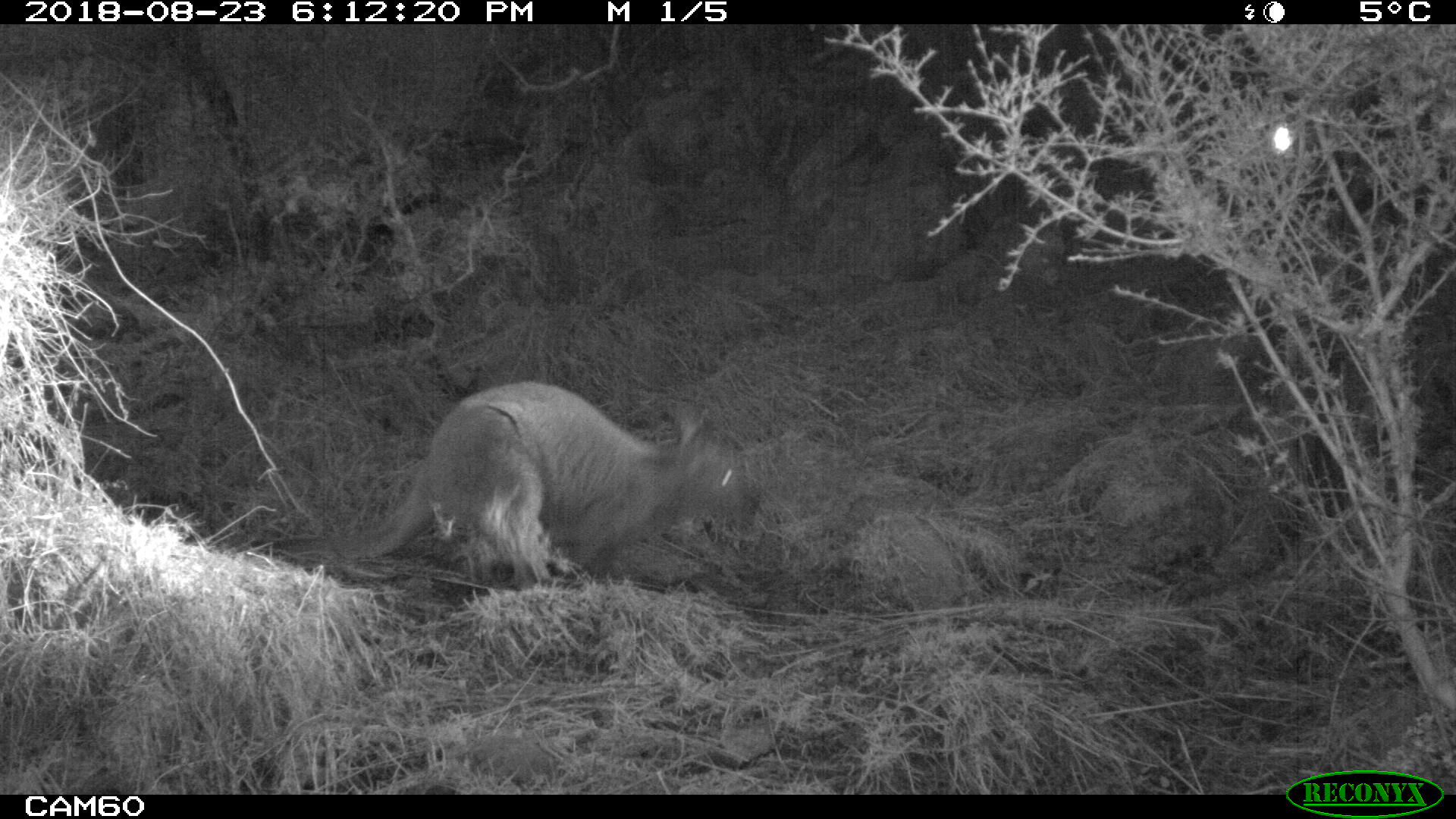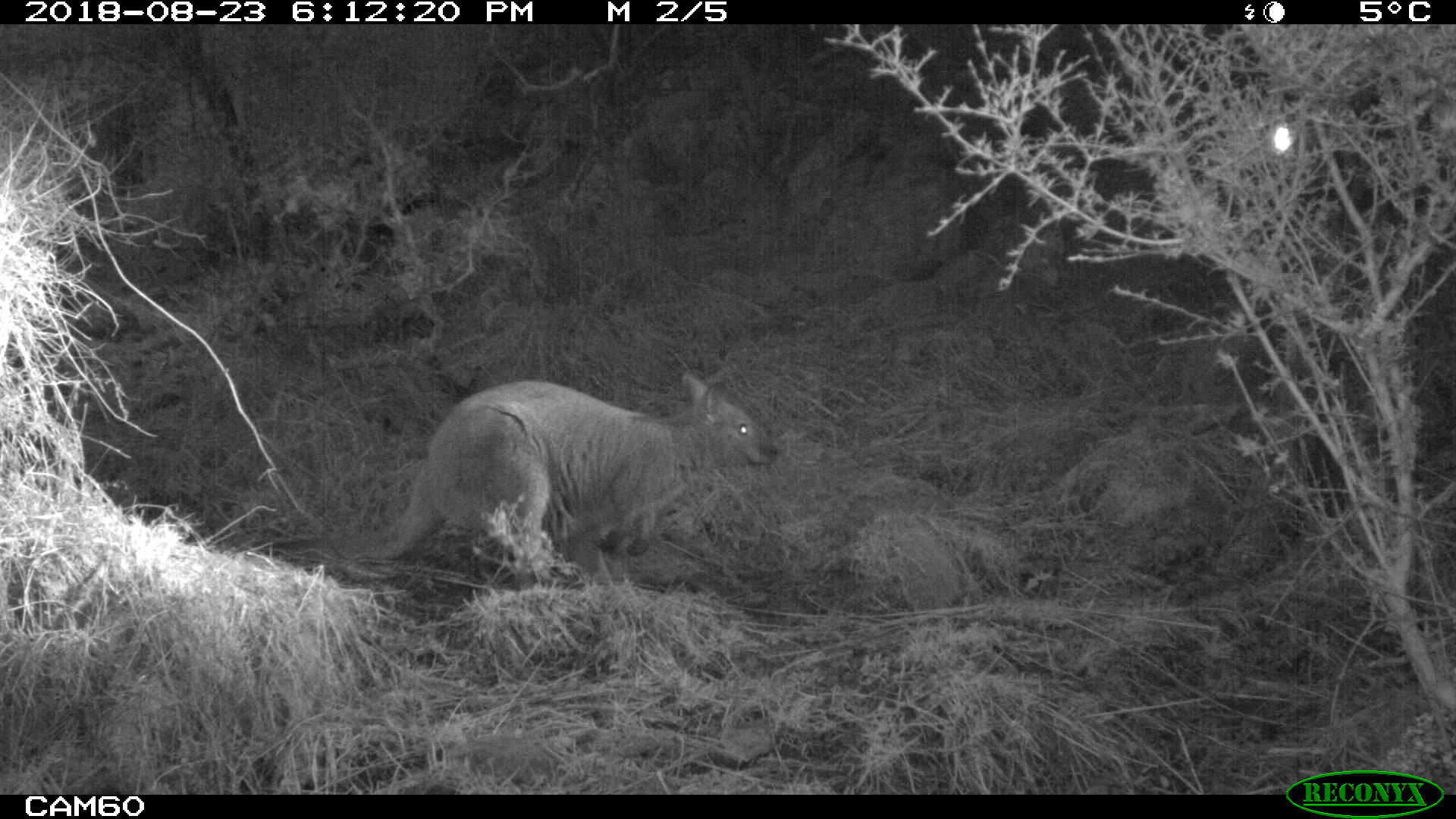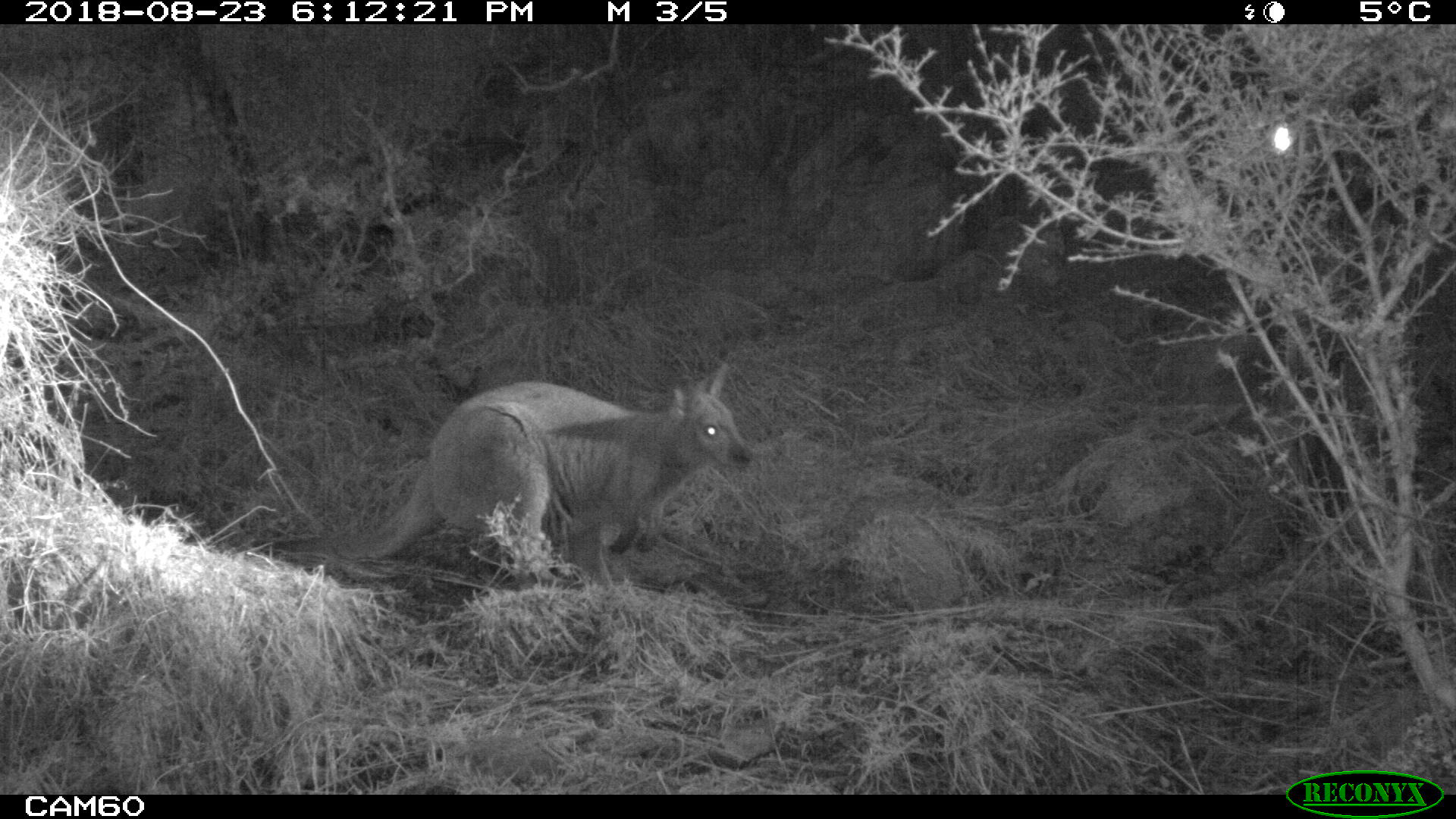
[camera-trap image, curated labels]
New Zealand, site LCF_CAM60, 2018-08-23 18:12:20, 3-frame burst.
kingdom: Animalia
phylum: Chordata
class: Mammalia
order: Diprotodontia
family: Macropodidae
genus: Notamacropus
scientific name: Notamacropus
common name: wallaby